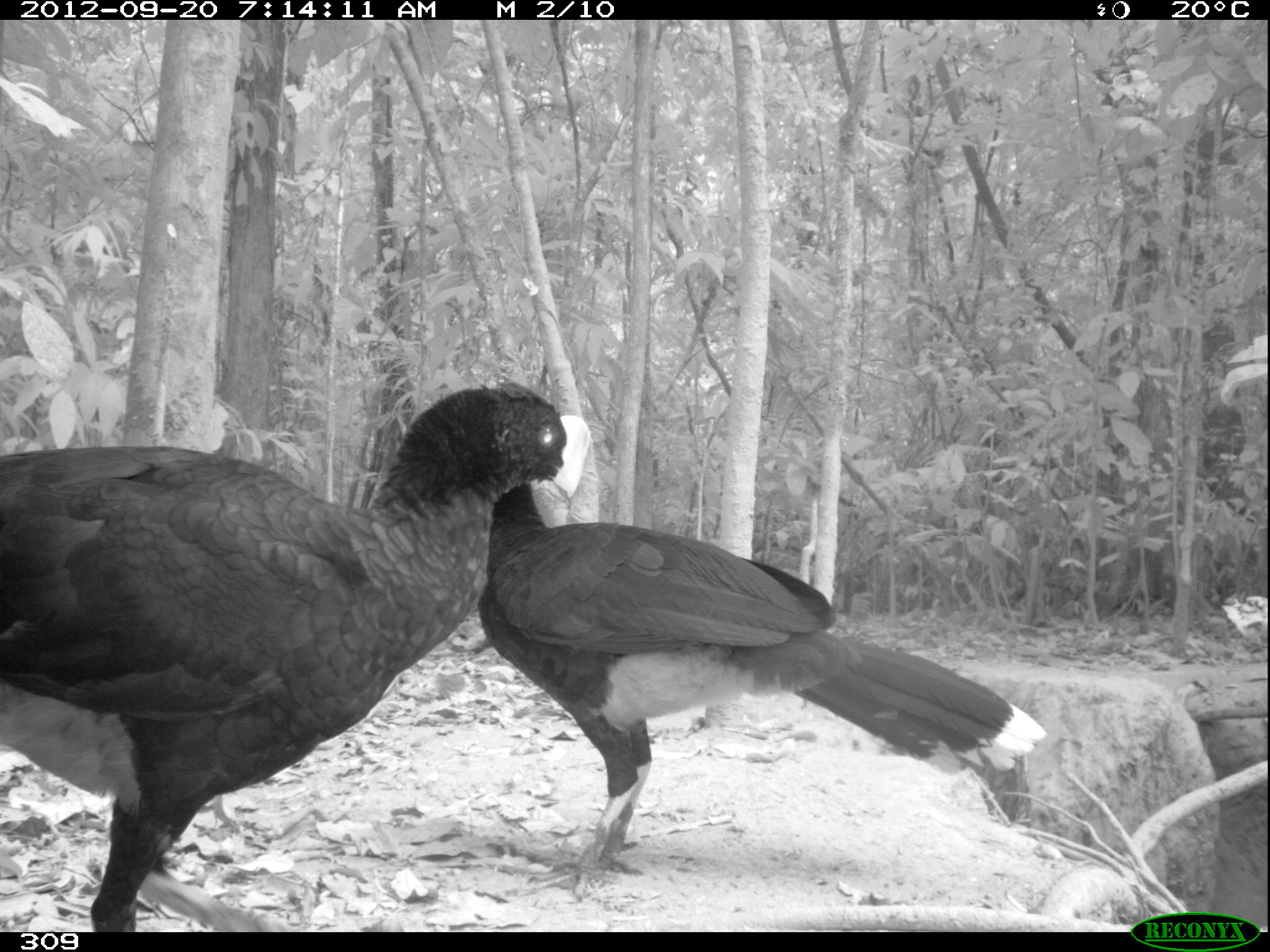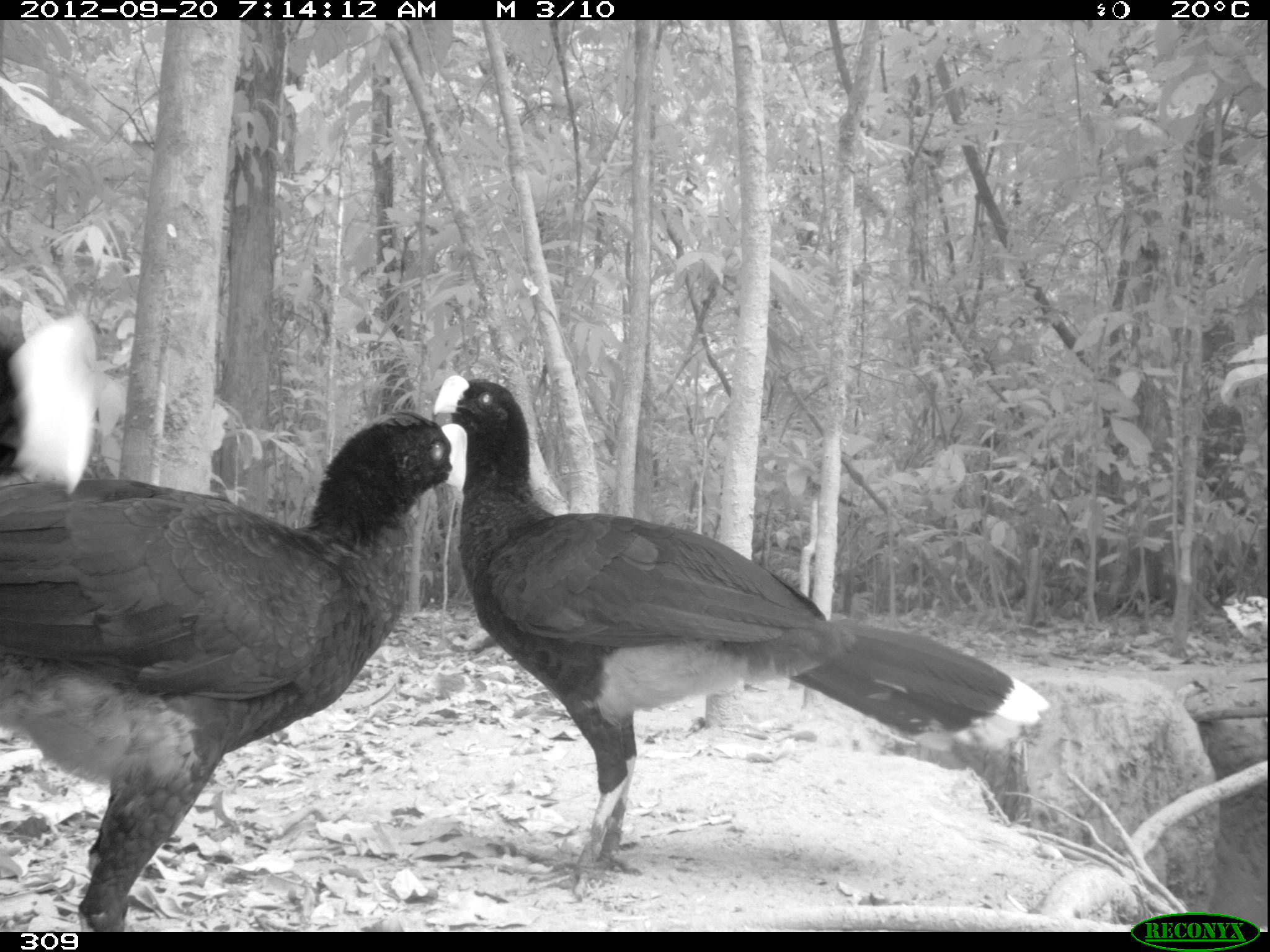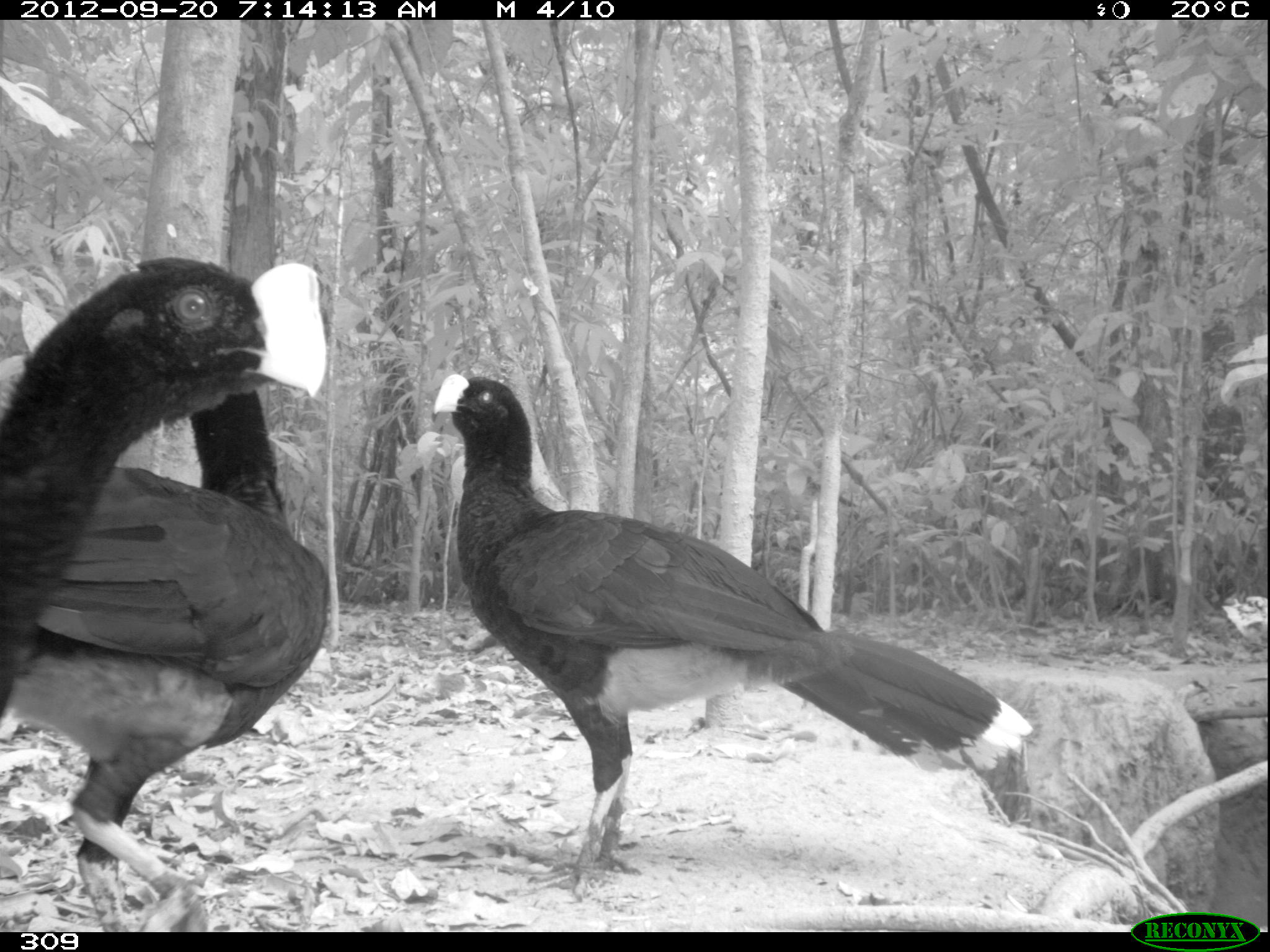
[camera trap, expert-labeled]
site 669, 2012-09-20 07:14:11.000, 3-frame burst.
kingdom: Animalia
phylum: Chordata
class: Aves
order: Galliformes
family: Cracidae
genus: Mitu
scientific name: Mitu tuberosum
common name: razor-billed curassow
Mitu tuberosum (razor-billed curassow).